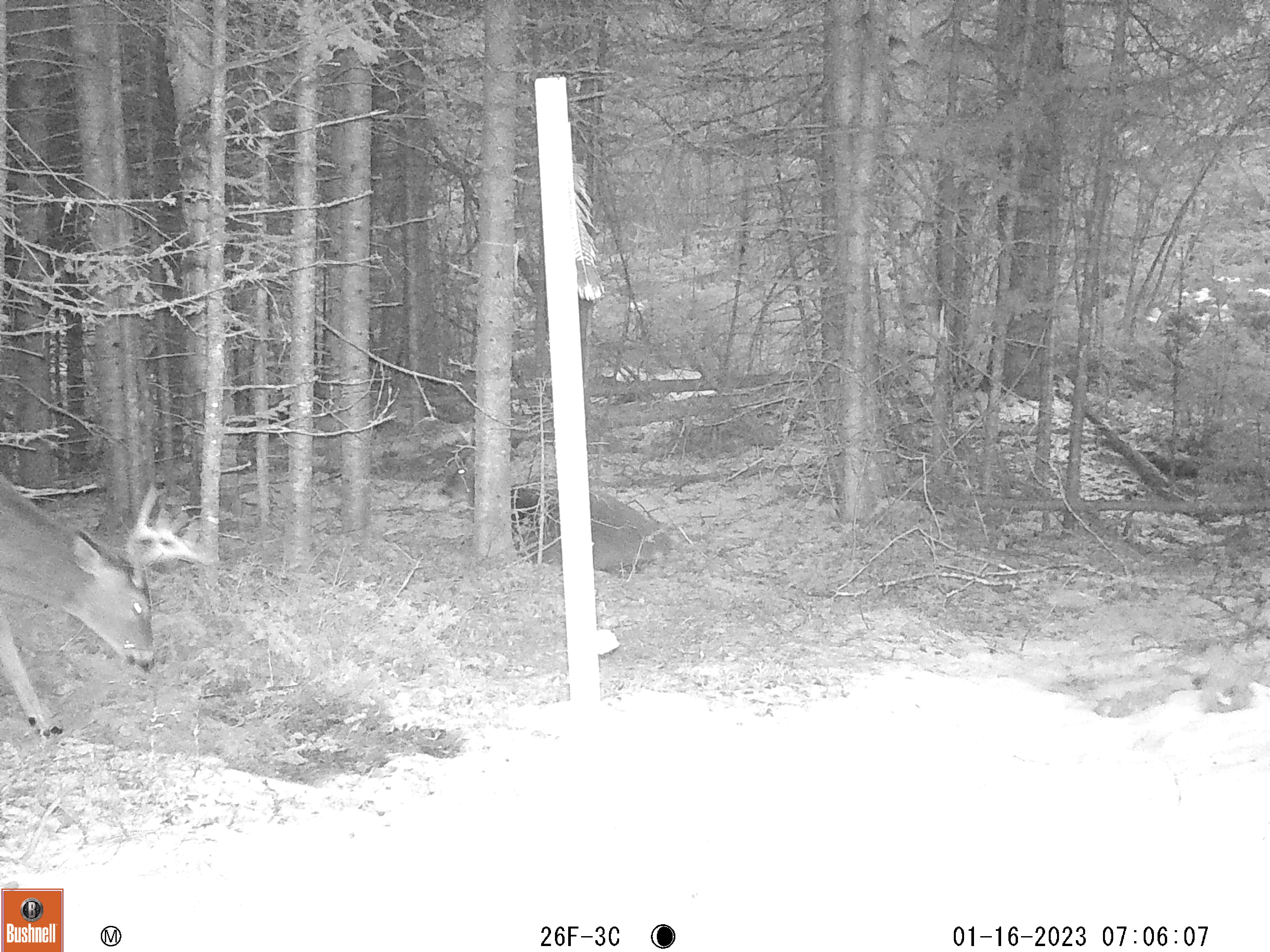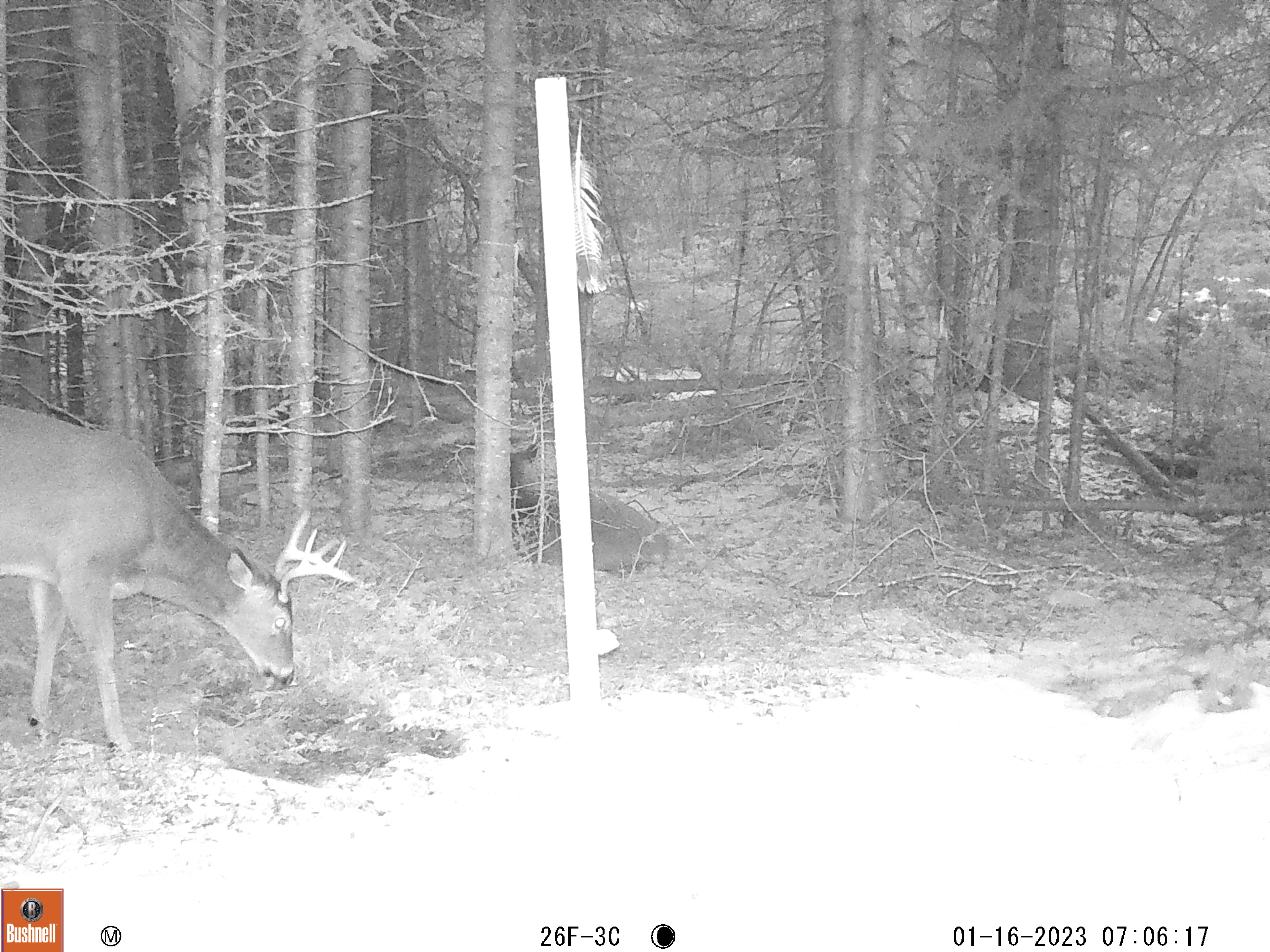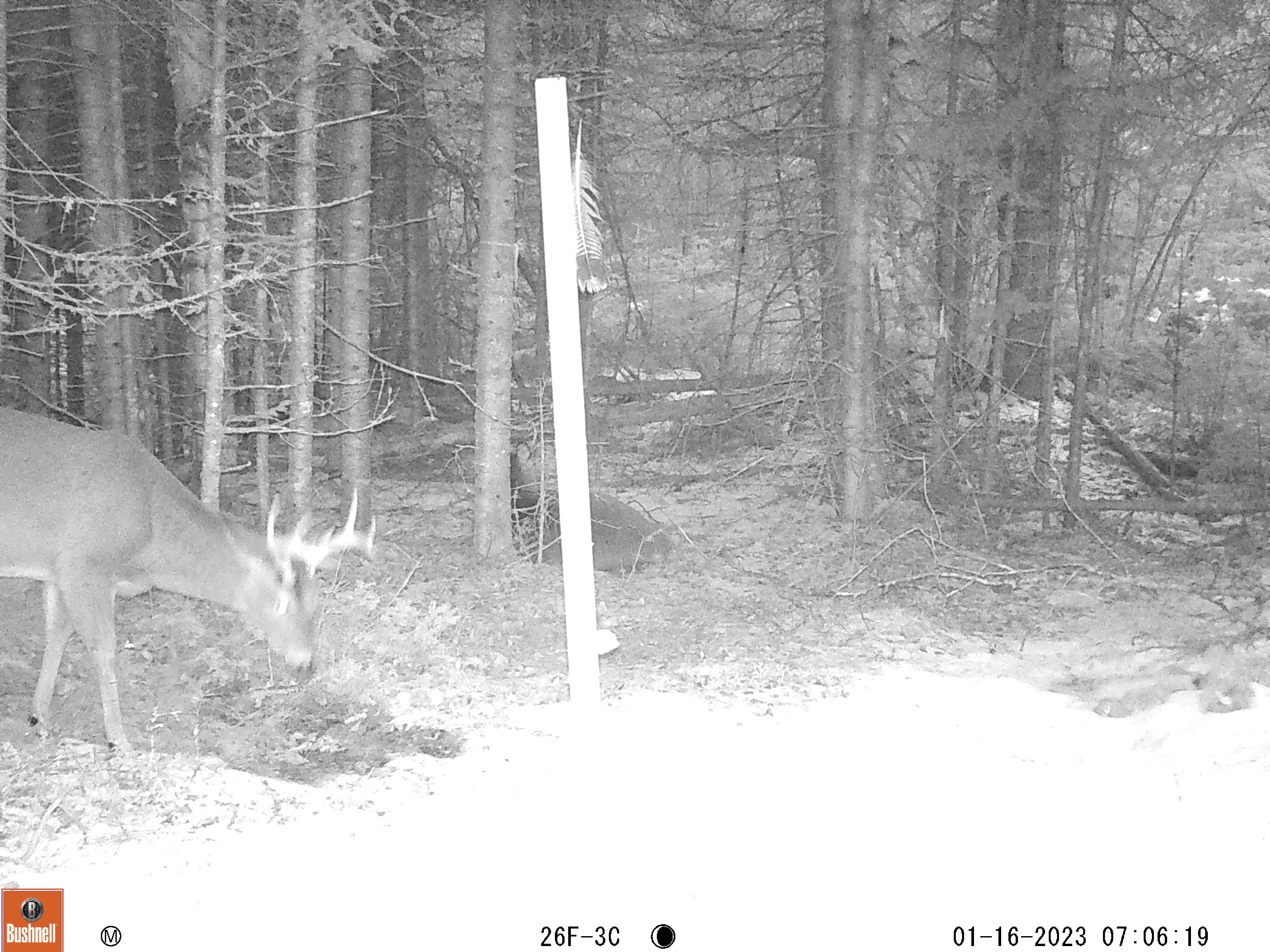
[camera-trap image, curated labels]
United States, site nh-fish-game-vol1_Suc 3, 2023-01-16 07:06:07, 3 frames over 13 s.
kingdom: Animalia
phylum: Chordata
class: Mammalia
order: Artiodactyla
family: Cervidae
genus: Odocoileus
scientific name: Odocoileus virginianus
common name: white-tailed deer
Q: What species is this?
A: White-tailed deer (Odocoileus virginianus).